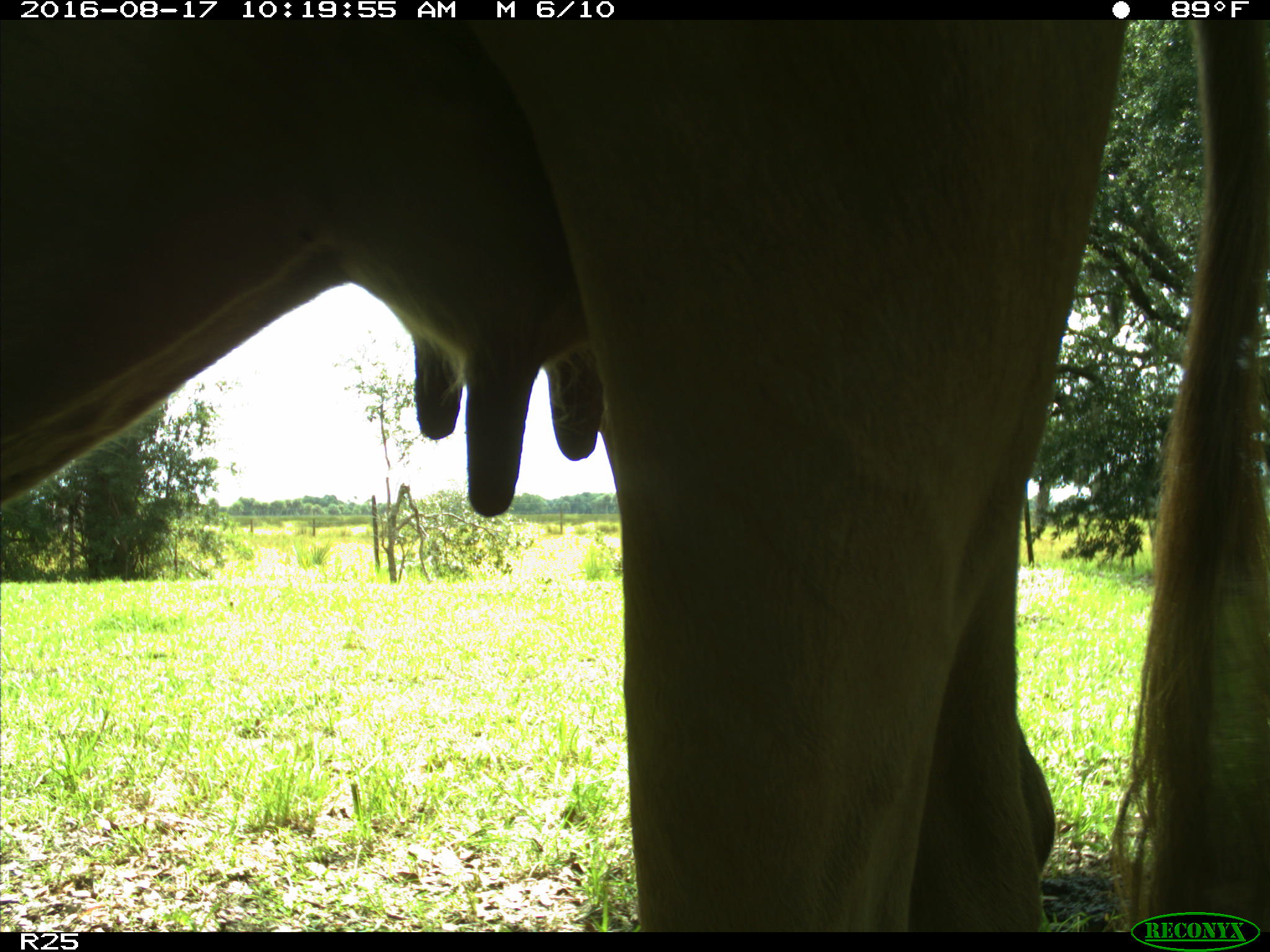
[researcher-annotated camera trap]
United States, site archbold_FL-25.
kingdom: Animalia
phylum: Chordata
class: Mammalia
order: Artiodactyla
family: Bovidae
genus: Bos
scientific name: Bos taurus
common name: domestic cow